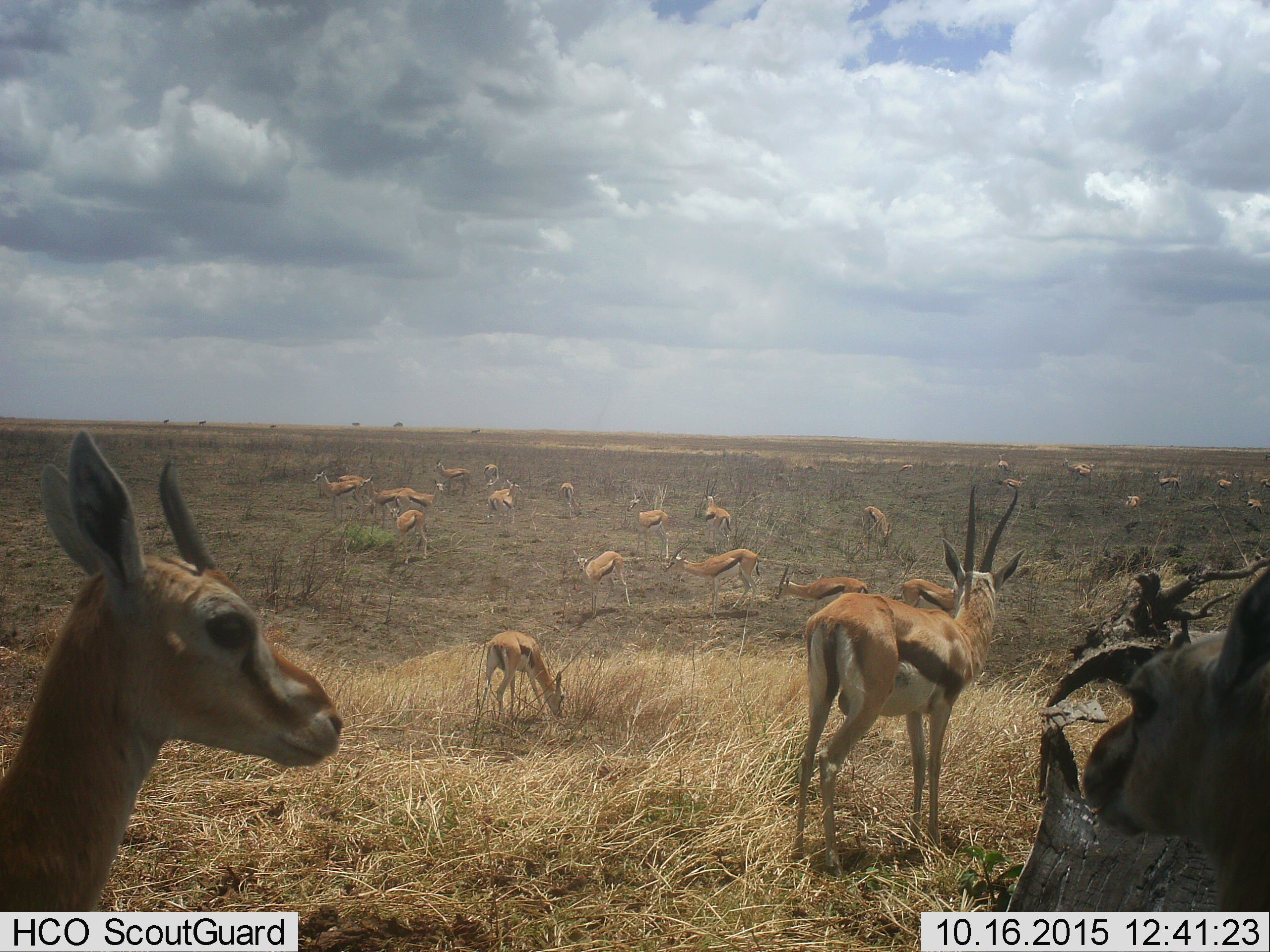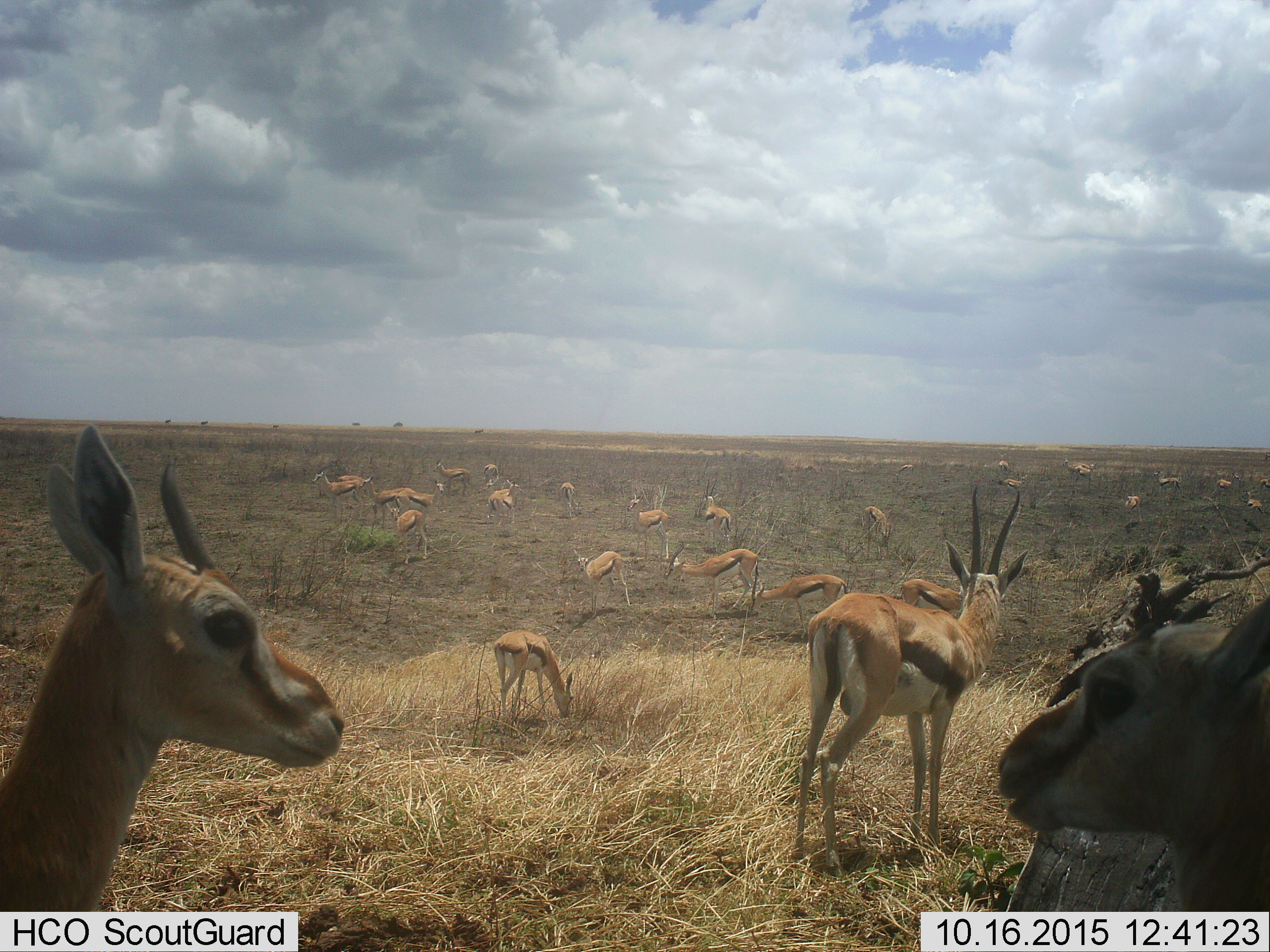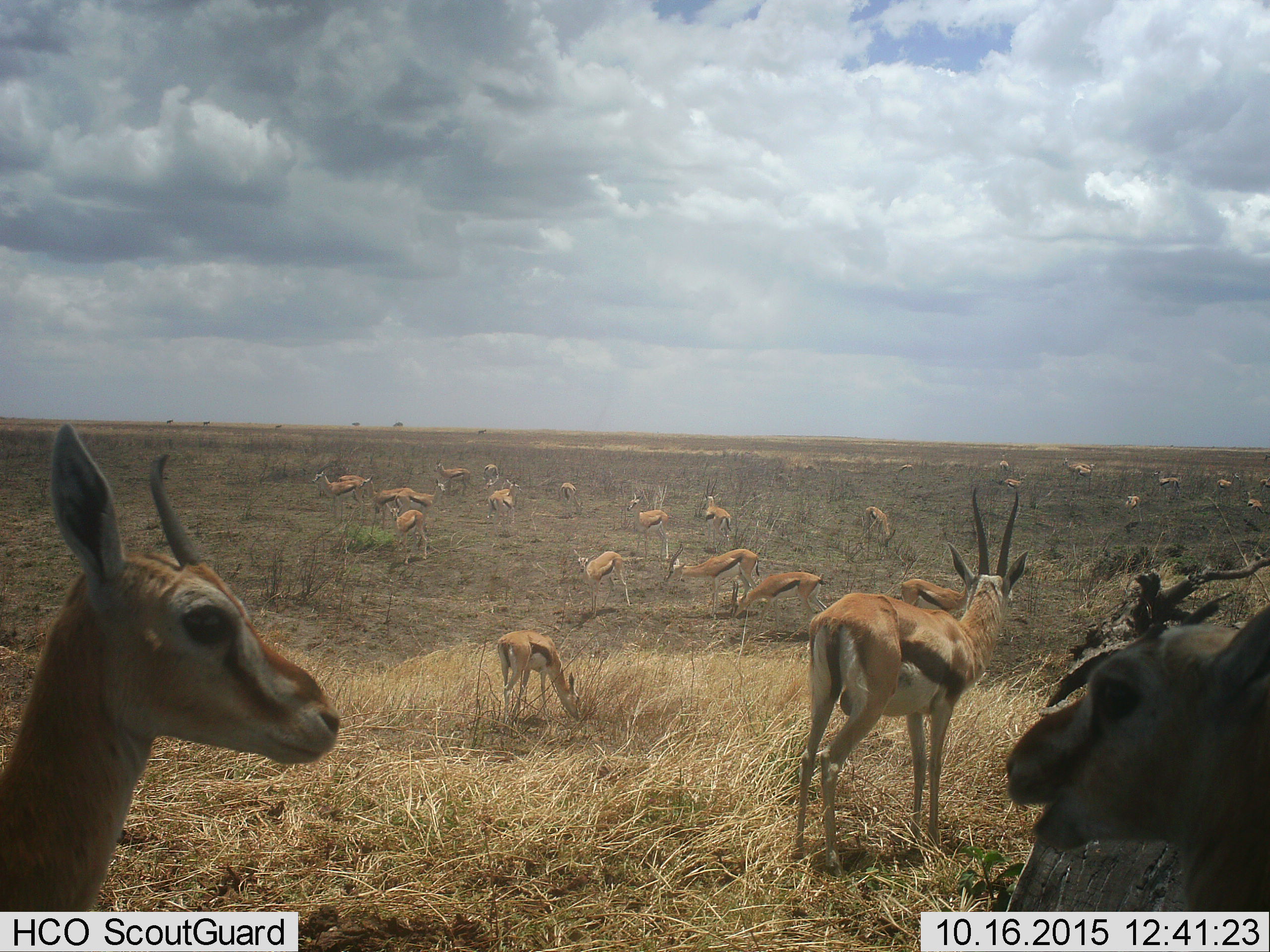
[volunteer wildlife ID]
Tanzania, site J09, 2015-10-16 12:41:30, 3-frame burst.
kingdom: Animalia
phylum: Chordata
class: Mammalia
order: Artiodactyla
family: Bovidae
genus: Eudorcas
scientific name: Eudorcas thomsonii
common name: thomson's gazelle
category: gazellethomsons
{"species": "gazellethomsons (thomson's gazelle) (Eudorcas thomsonii)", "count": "11-50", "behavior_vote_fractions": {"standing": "100%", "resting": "20%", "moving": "30%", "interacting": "0%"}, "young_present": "40%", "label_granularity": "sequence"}